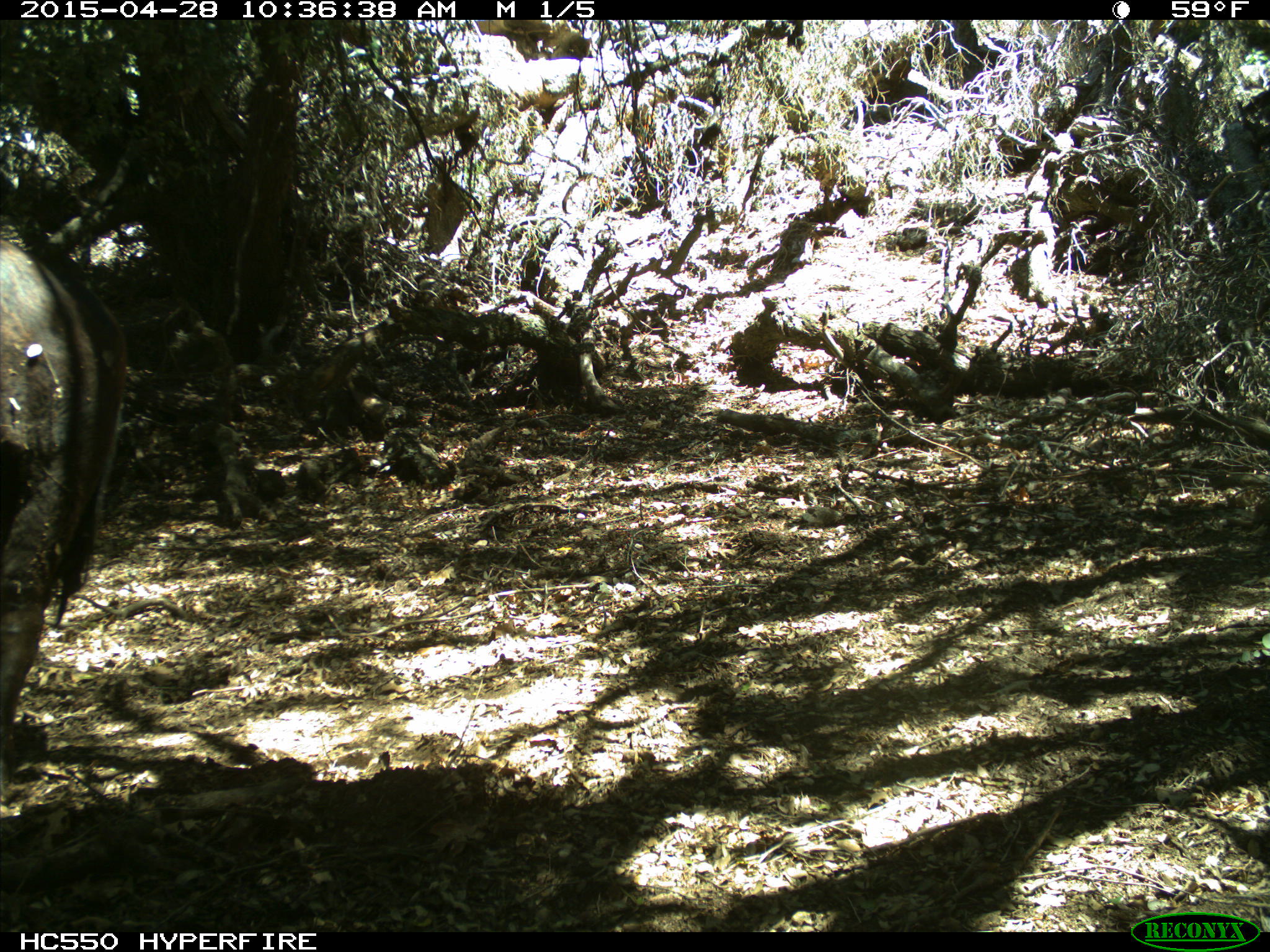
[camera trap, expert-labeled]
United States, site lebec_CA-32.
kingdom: Animalia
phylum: Chordata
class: Mammalia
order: Artiodactyla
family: Bovidae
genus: Bos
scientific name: Bos taurus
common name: domestic cow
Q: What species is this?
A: Bos taurus (domestic cow).